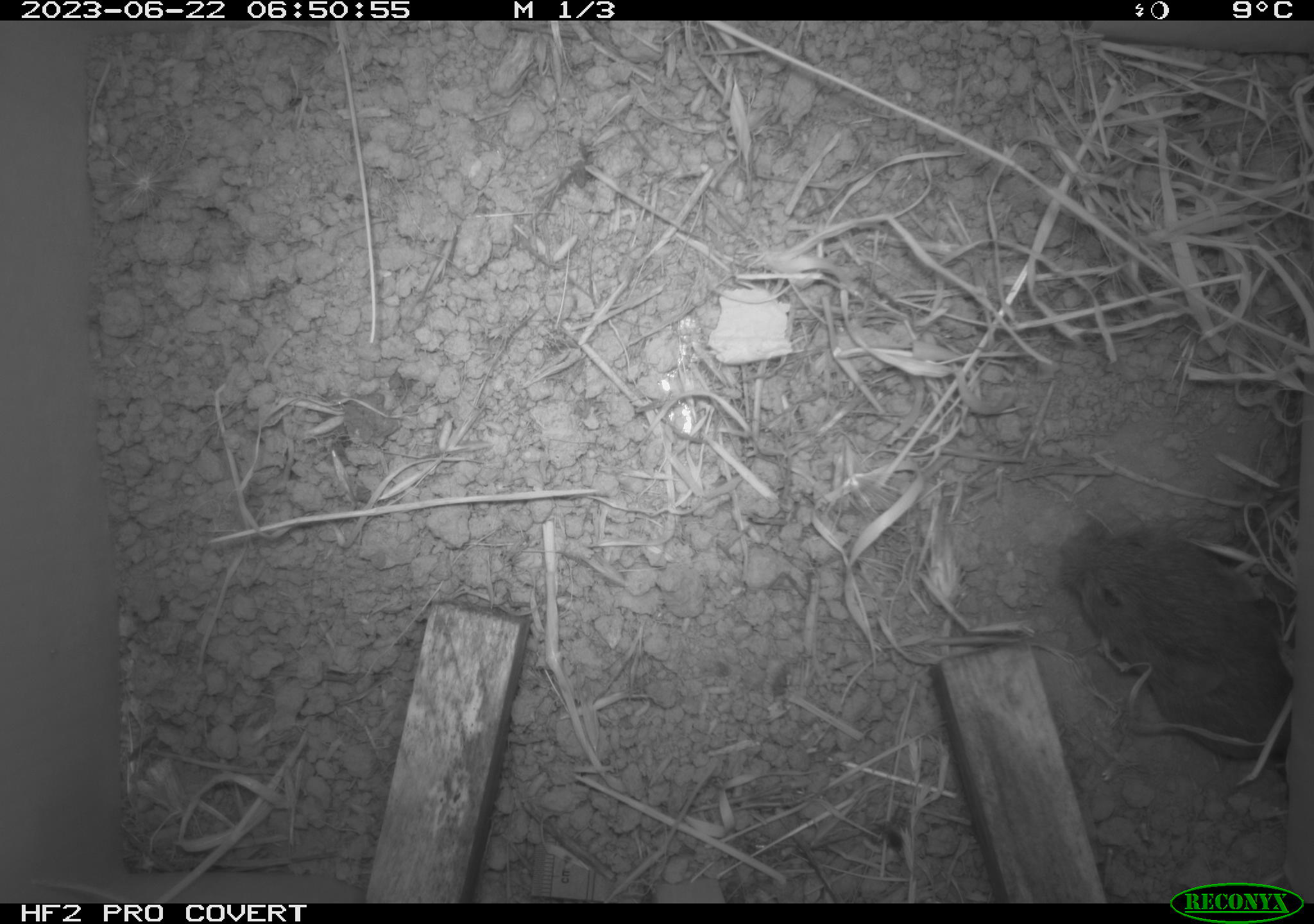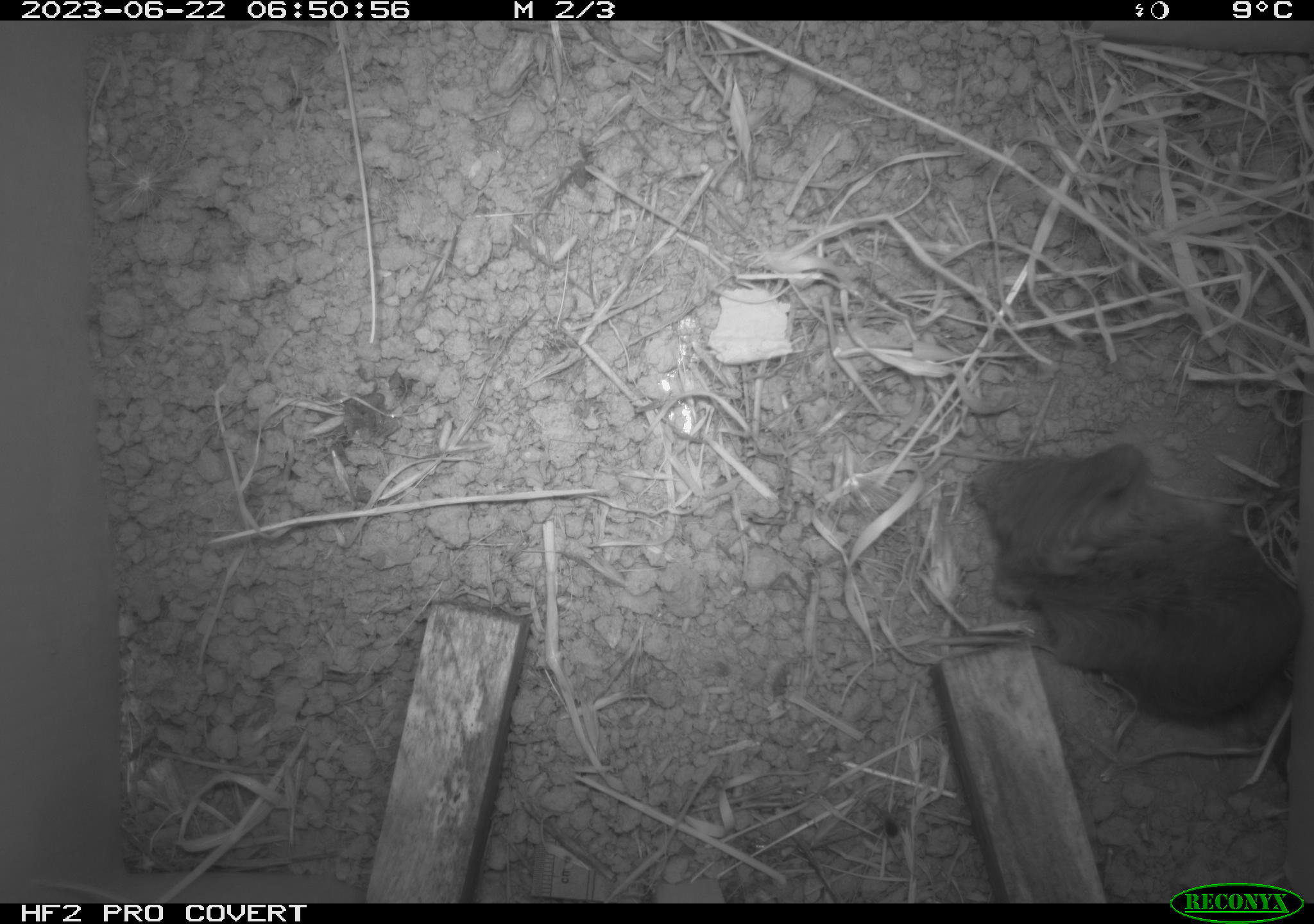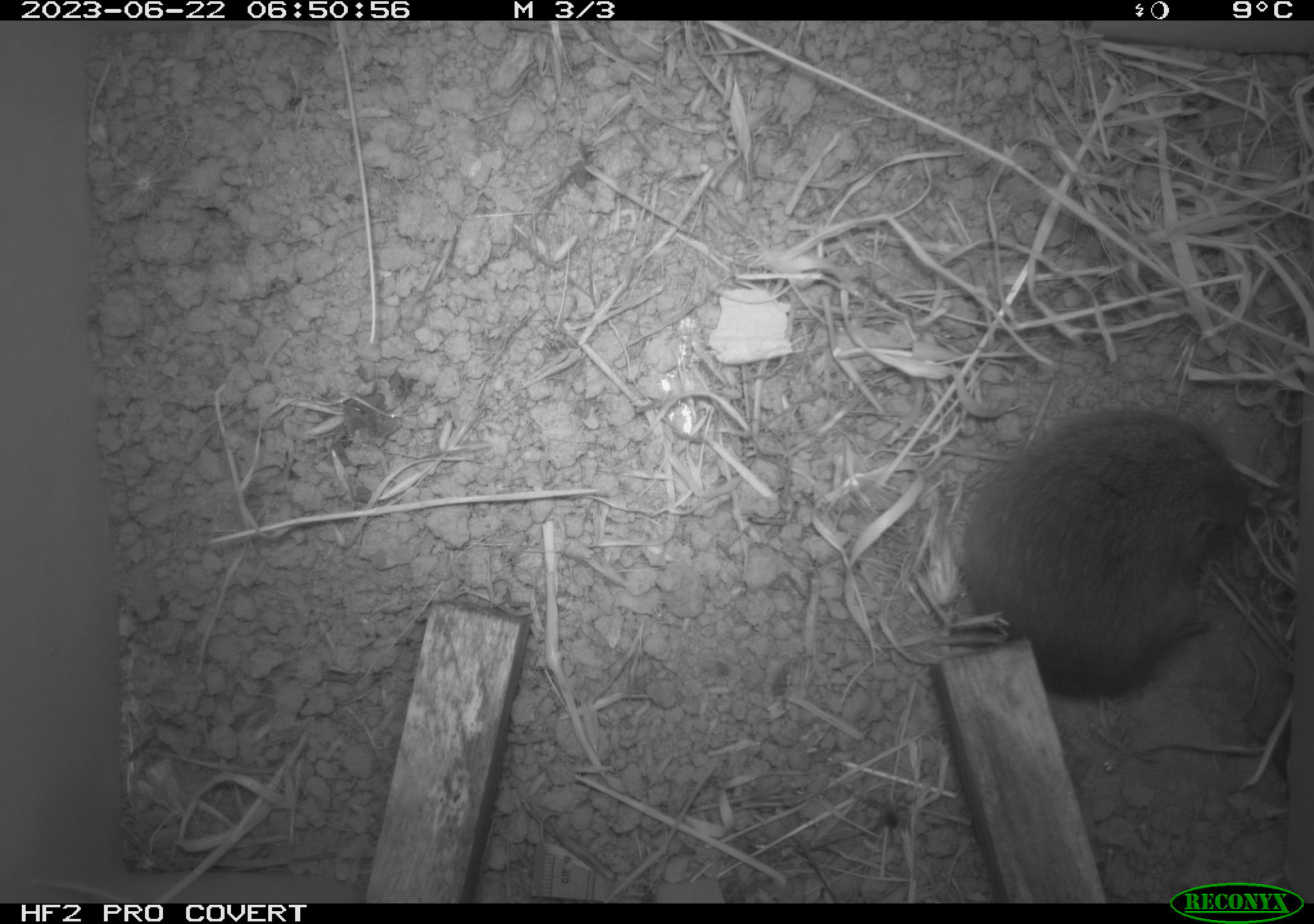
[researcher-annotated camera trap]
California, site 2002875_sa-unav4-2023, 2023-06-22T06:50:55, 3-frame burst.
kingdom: Animalia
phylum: Chordata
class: Mammalia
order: Rodentia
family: Cricetidae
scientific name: Arvicolinae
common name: voles, lemmings, and muskrats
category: arvicolinae subfamily